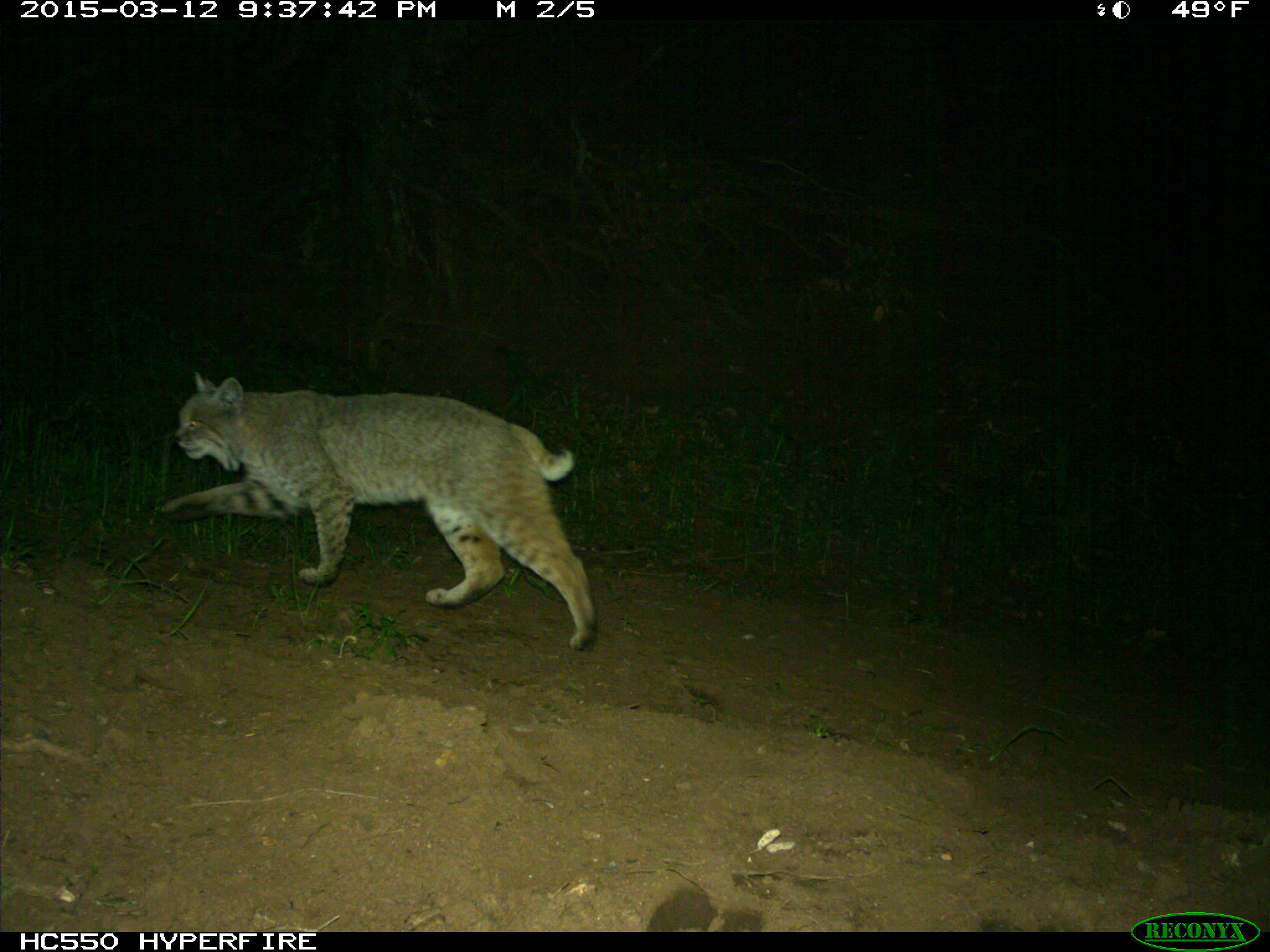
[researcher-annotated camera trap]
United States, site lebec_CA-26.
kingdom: Animalia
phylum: Chordata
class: Mammalia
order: Carnivora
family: Felidae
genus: Lynx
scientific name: Lynx rufus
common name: bobcat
Lynx rufus (bobcat).